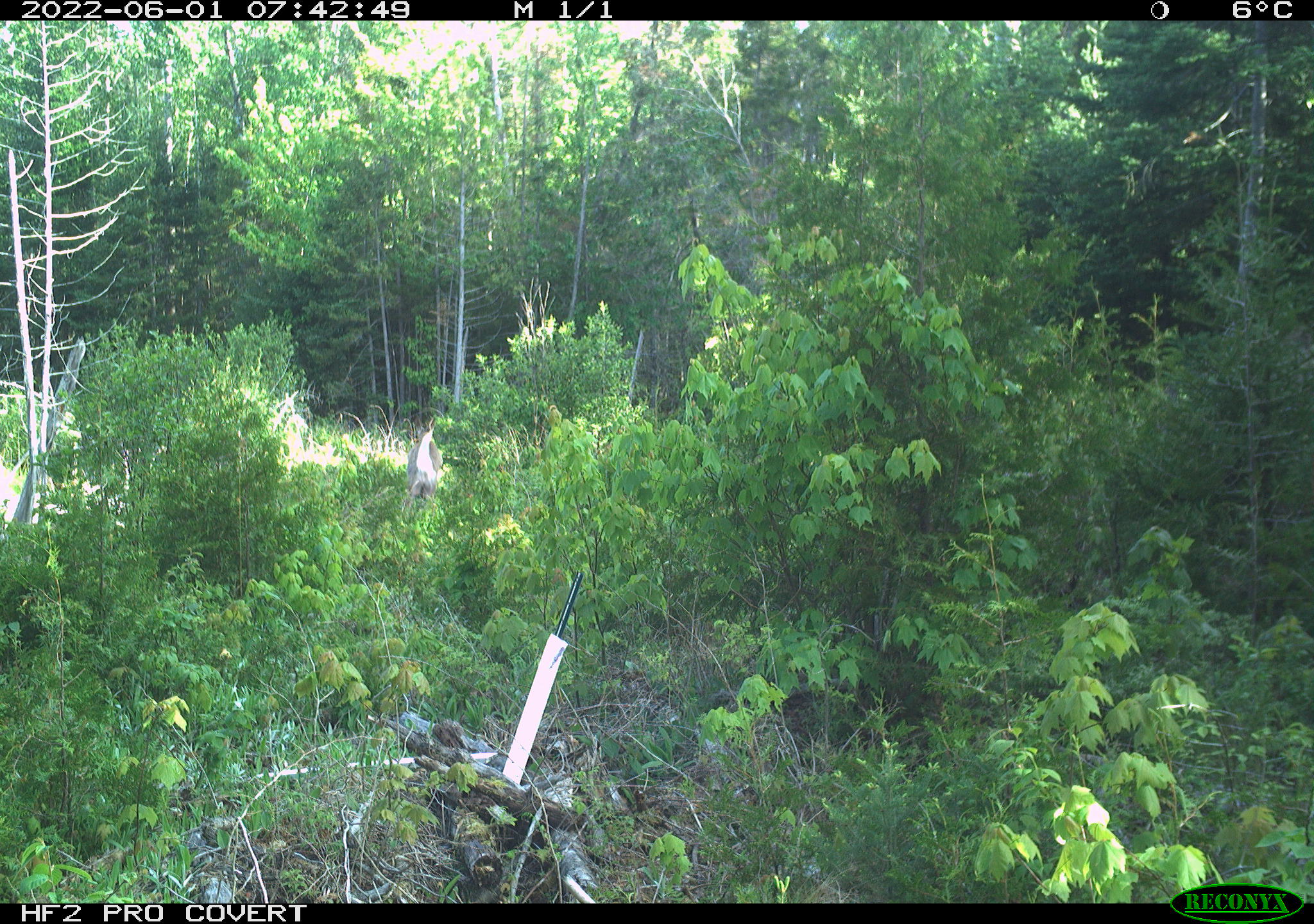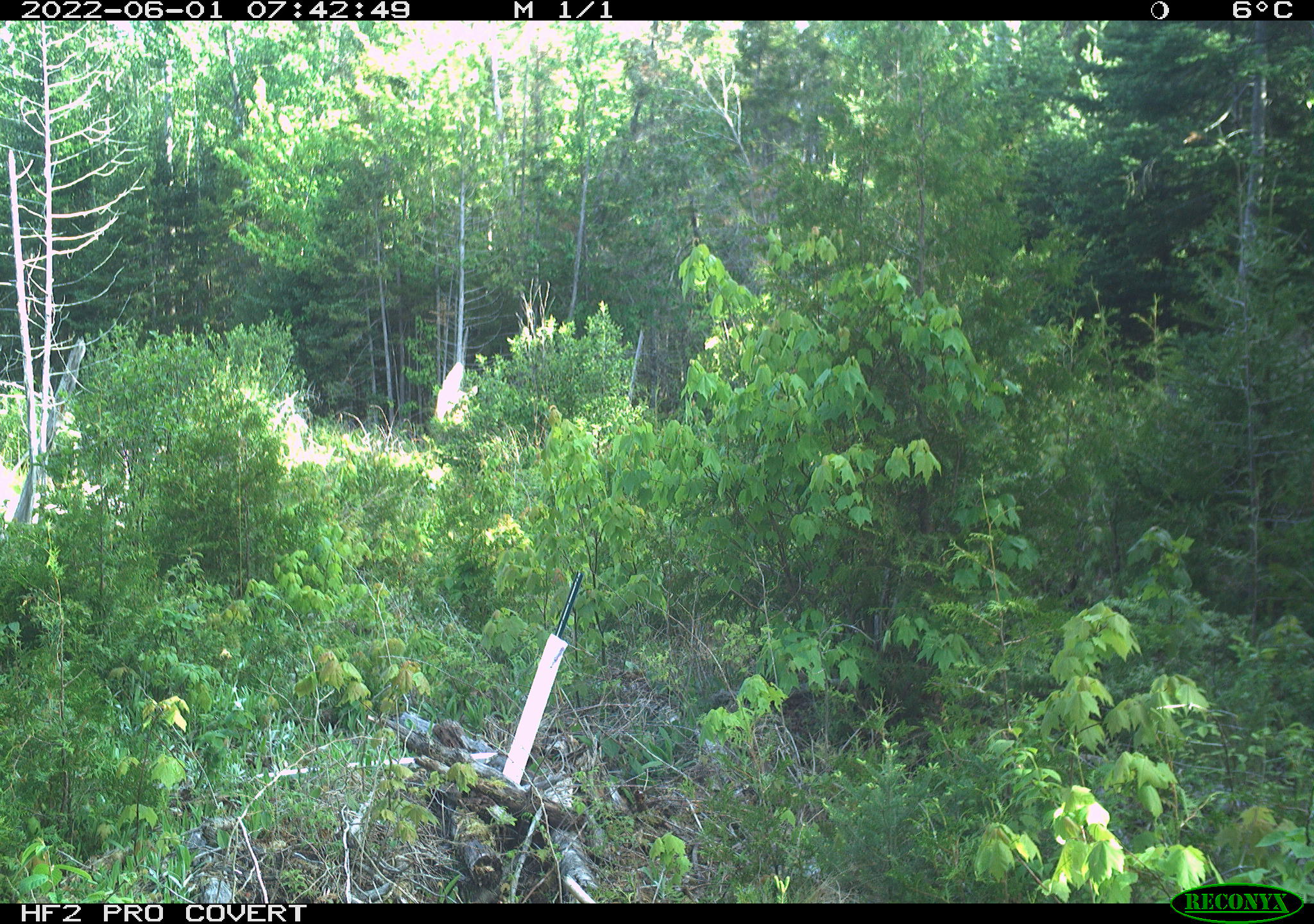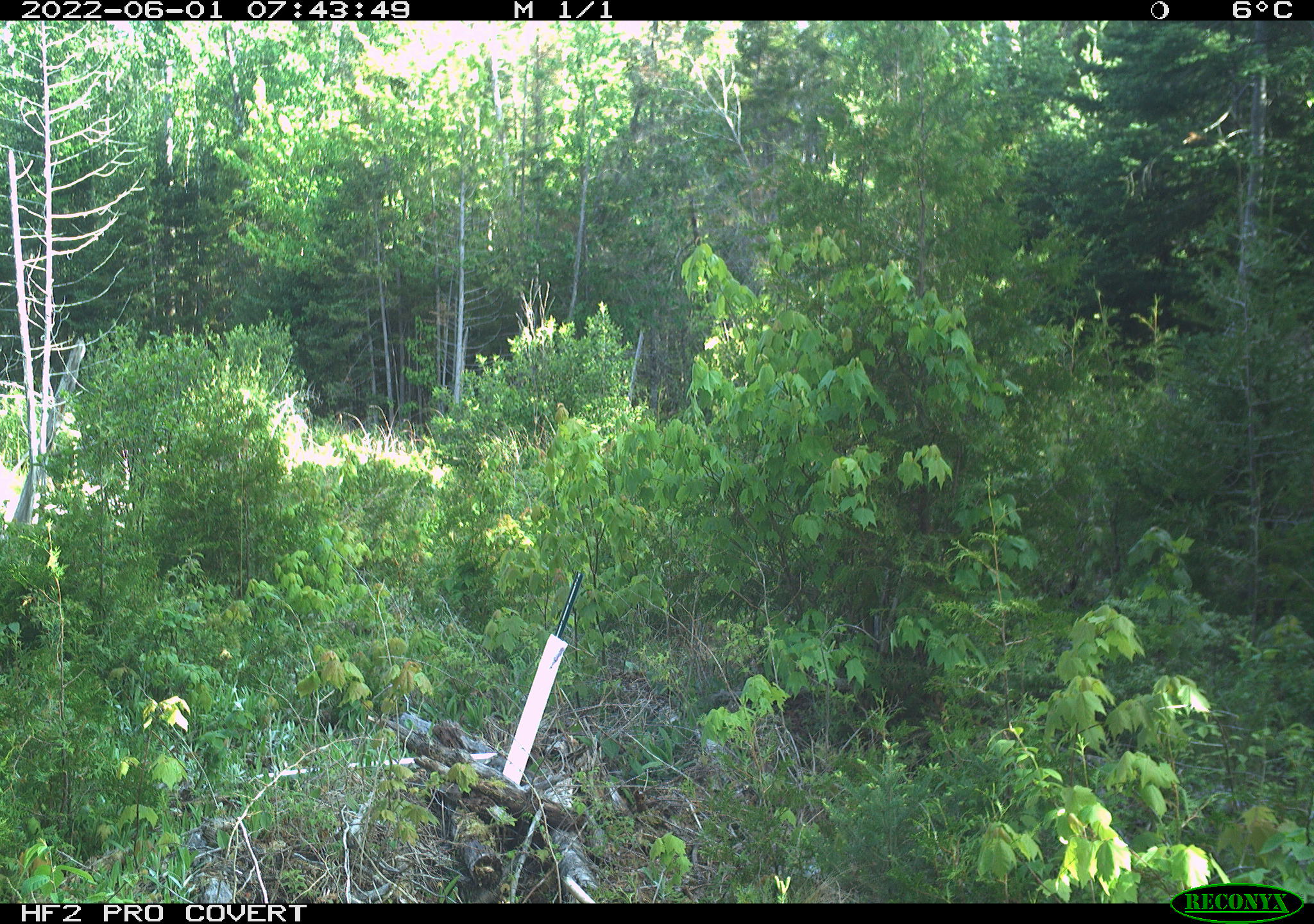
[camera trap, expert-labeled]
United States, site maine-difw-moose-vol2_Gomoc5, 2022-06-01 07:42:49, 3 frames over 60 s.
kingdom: Animalia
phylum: Chordata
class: Mammalia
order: Artiodactyla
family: Cervidae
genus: Odocoileus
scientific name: Odocoileus virginianus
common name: white-tailed deer